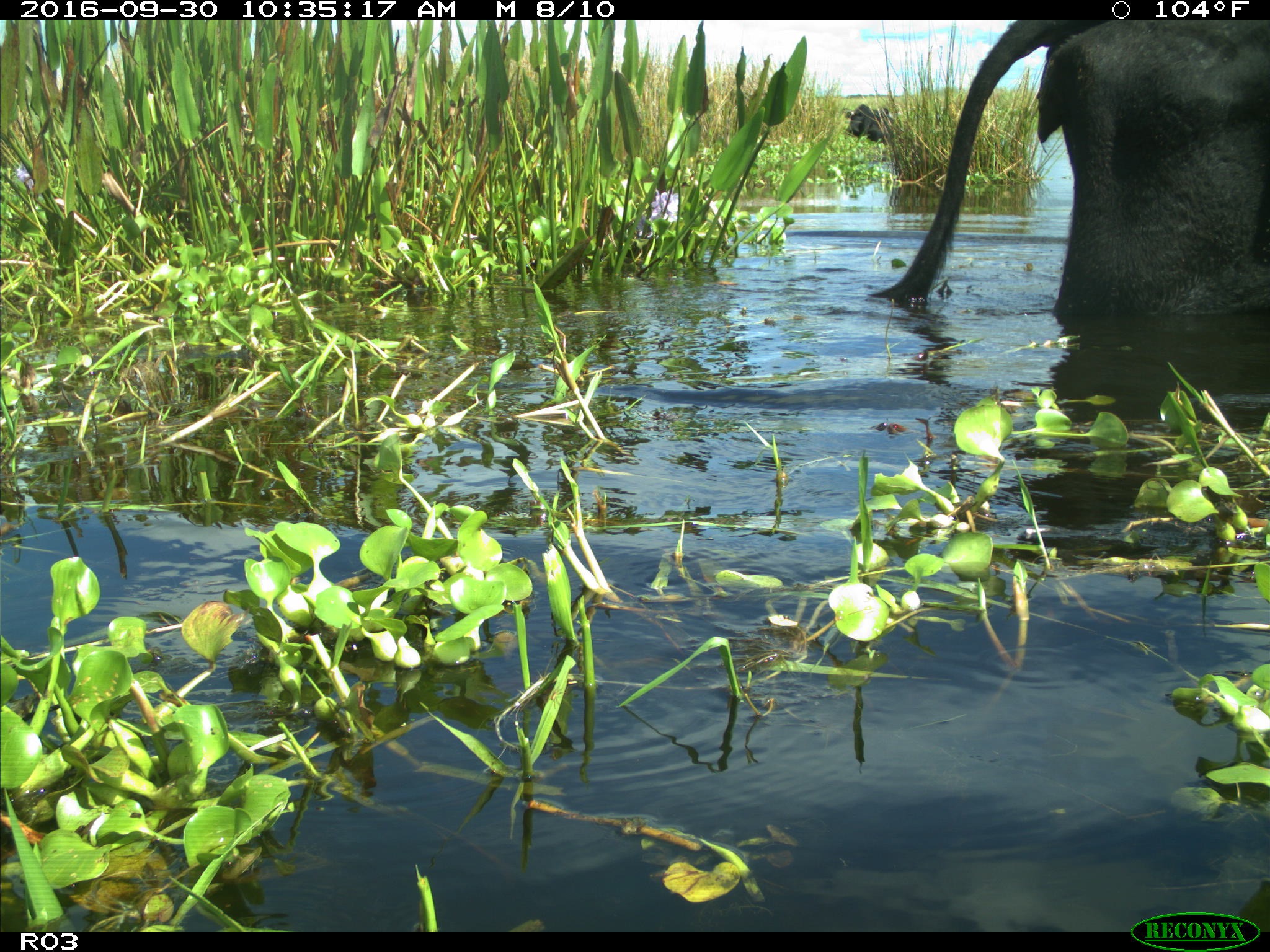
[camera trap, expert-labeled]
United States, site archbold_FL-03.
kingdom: Animalia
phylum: Chordata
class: Mammalia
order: Artiodactyla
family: Bovidae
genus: Bos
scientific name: Bos taurus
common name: domestic cow